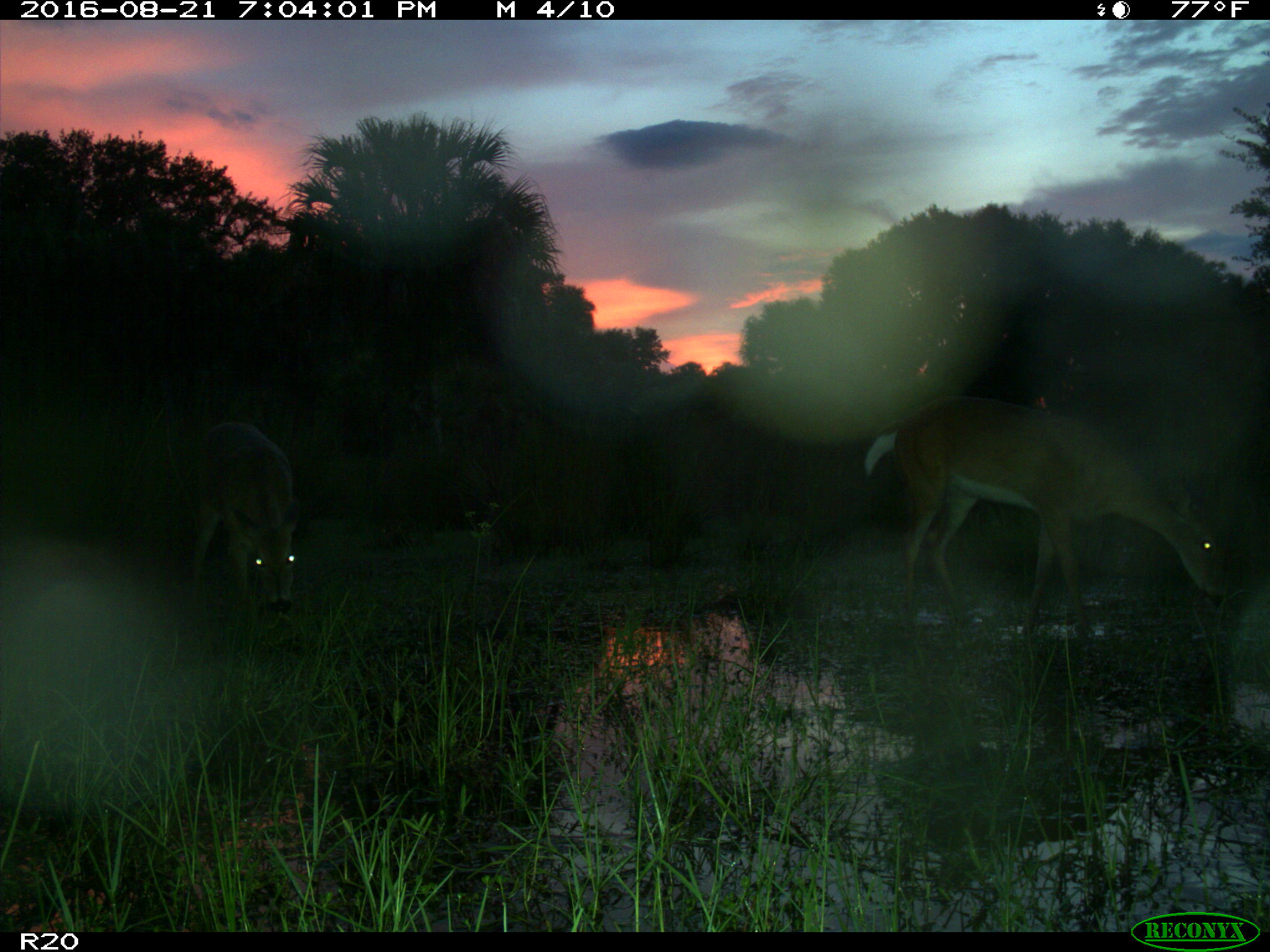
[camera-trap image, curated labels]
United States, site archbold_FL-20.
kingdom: Animalia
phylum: Chordata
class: Mammalia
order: Artiodactyla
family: Cervidae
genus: Odocoileus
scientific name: Odocoileus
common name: deer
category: unidentified deer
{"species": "unidentified deer (deer) (Odocoileus)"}